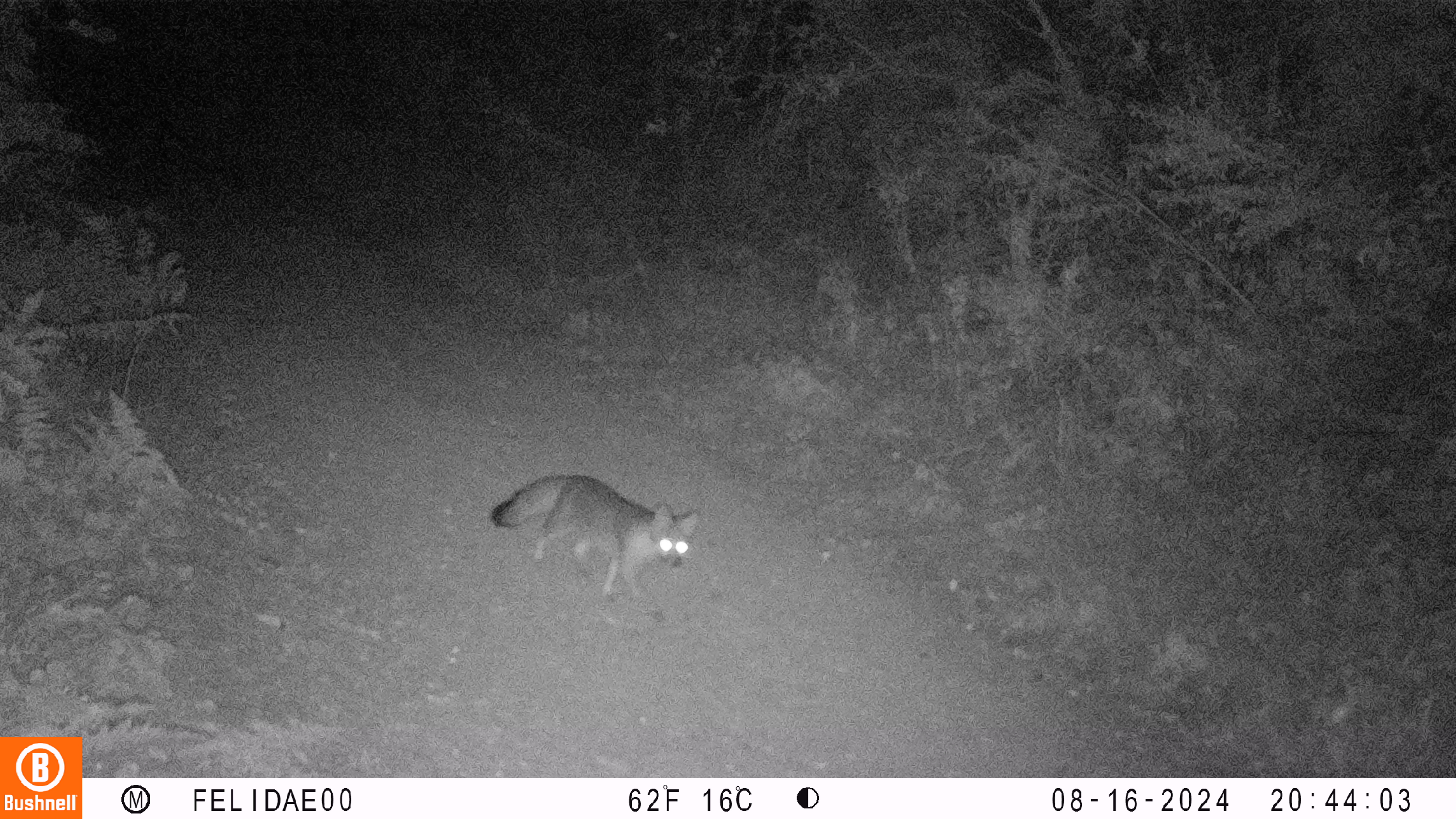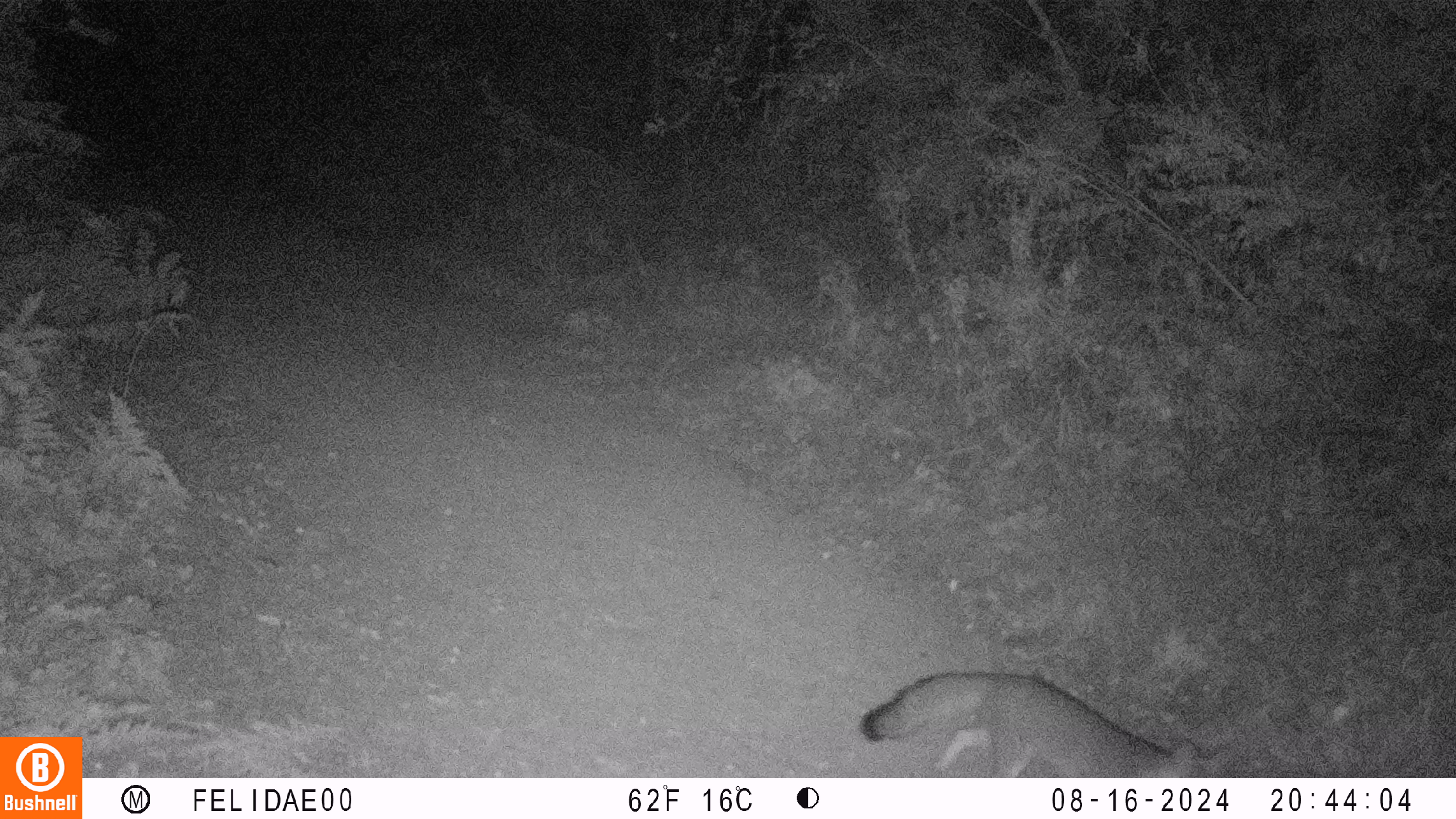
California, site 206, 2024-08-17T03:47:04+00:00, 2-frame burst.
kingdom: Animalia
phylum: Chordata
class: Mammalia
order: Carnivora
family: Canidae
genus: Urocyon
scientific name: Urocyon cinereoargenteus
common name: gray fox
Gray fox (Urocyon cinereoargenteus).